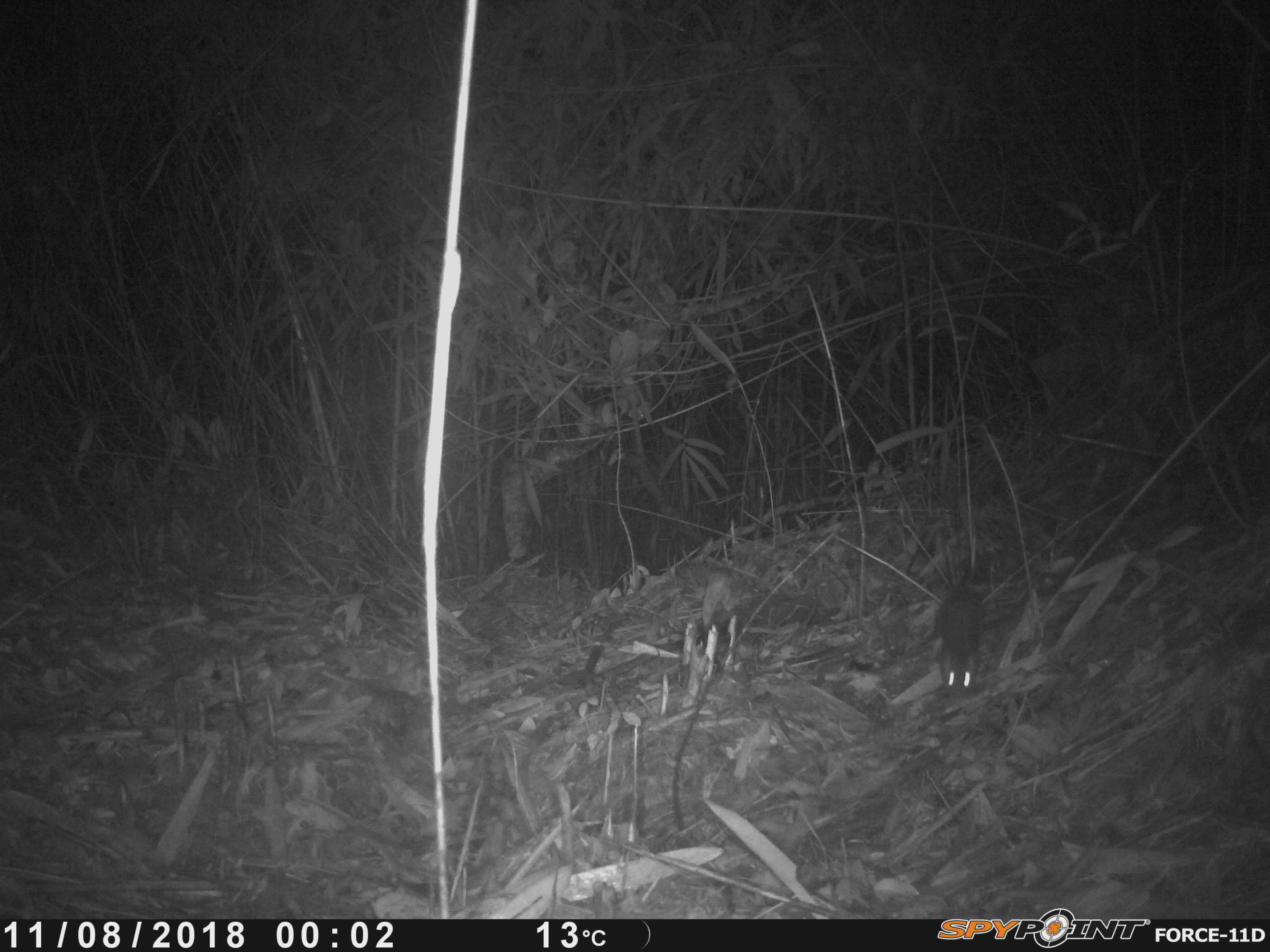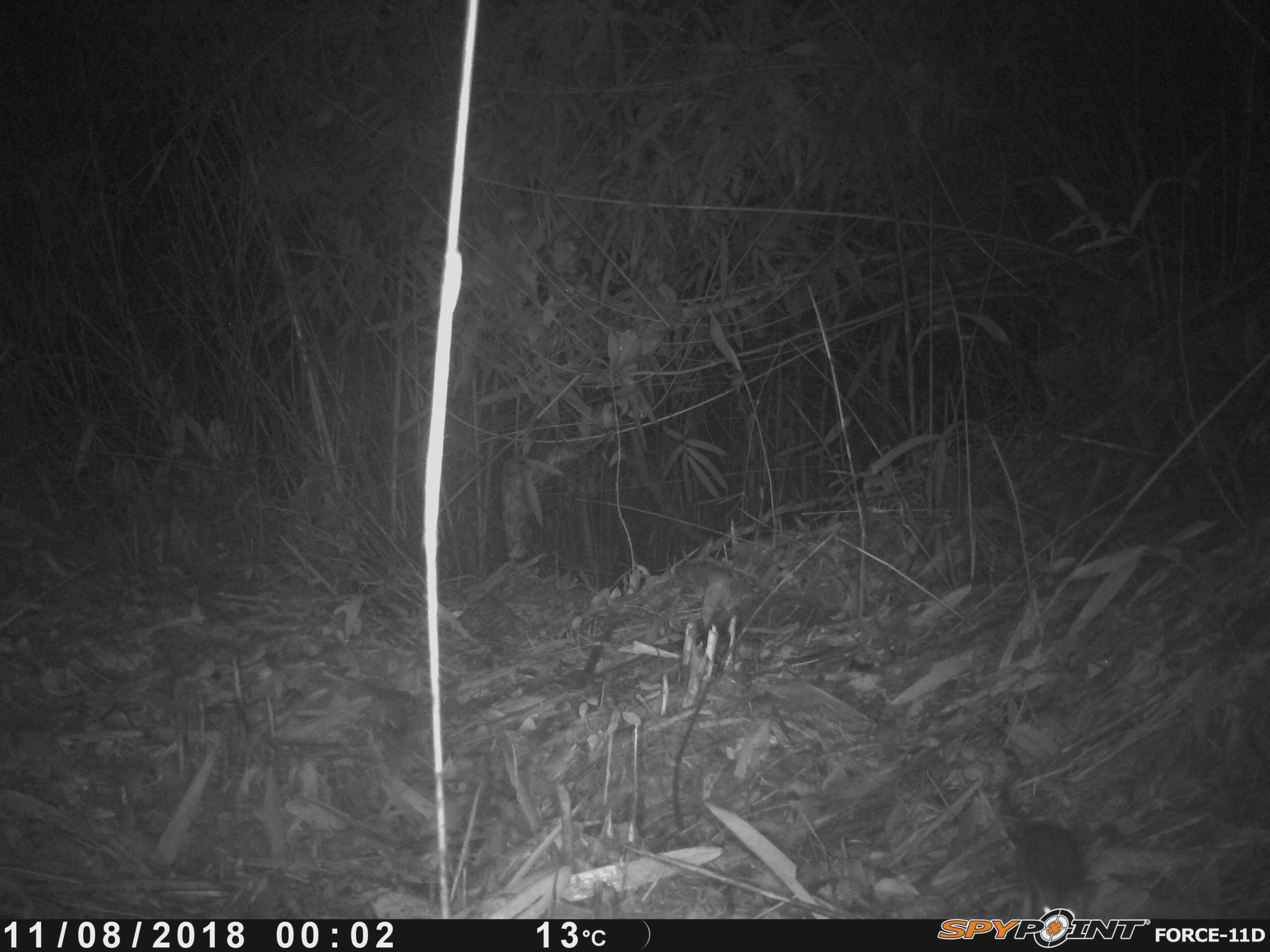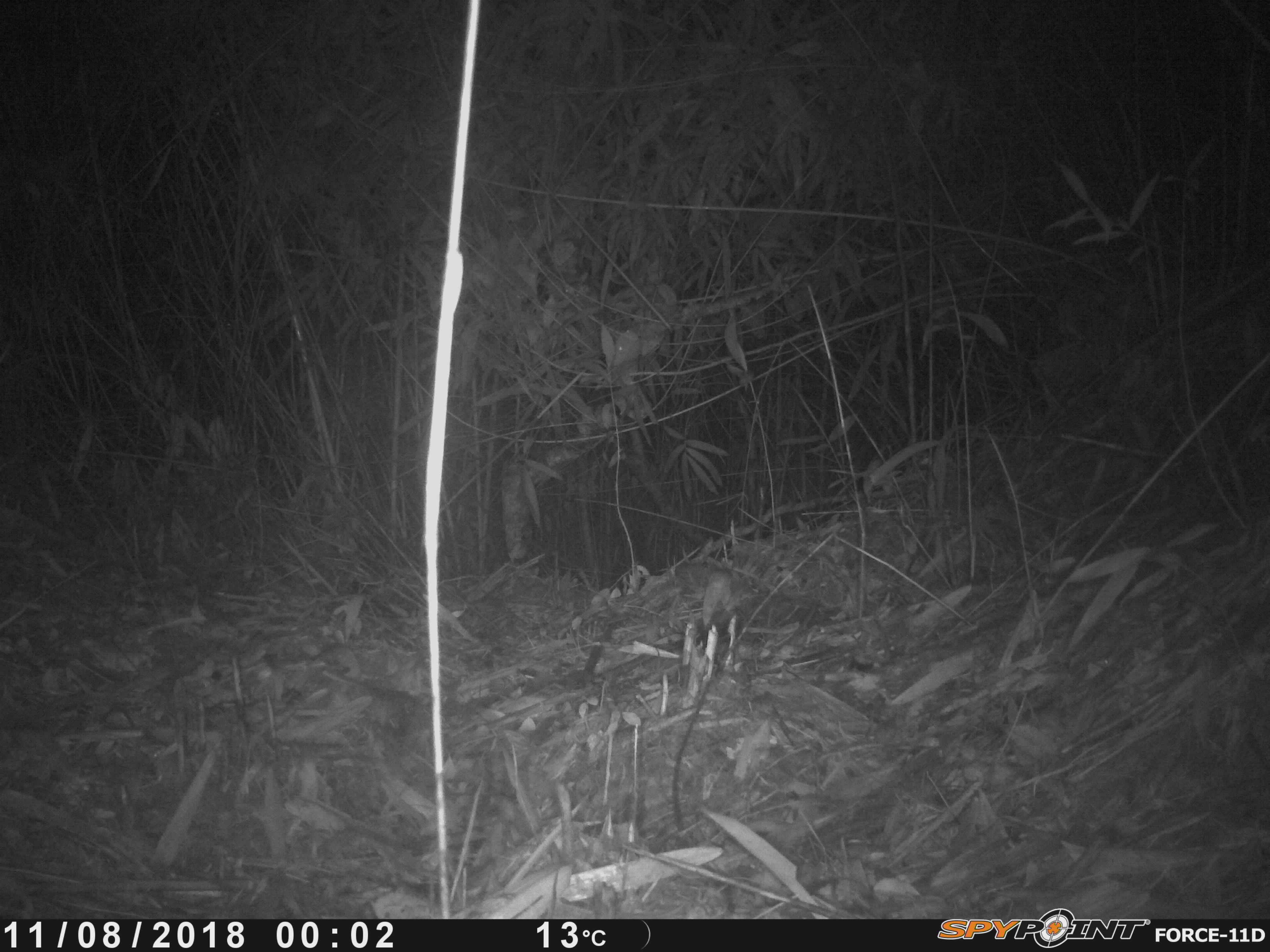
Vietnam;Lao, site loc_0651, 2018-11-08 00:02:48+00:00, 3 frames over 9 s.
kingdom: Animalia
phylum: Chordata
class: Mammalia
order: Rodentia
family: Muridae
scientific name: Muridae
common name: old-world mice and rats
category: unidentified murid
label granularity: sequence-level